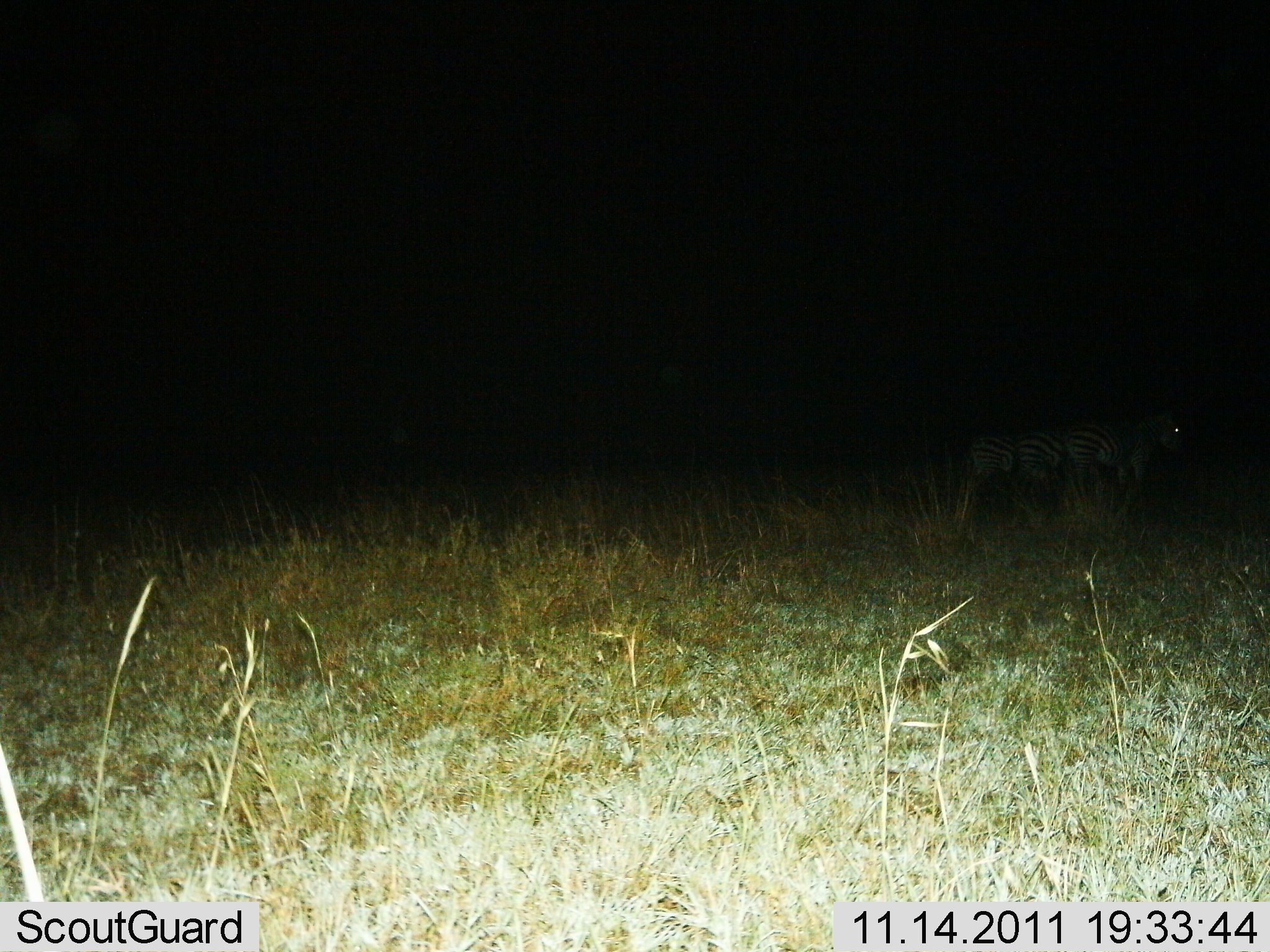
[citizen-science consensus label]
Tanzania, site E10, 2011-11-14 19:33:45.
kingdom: Animalia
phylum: Chordata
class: Mammalia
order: Perissodactyla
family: Equidae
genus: Equus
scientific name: Equus quagga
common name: plains zebra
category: zebra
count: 3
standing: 100%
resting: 0%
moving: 0%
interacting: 0%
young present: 0%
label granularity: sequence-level